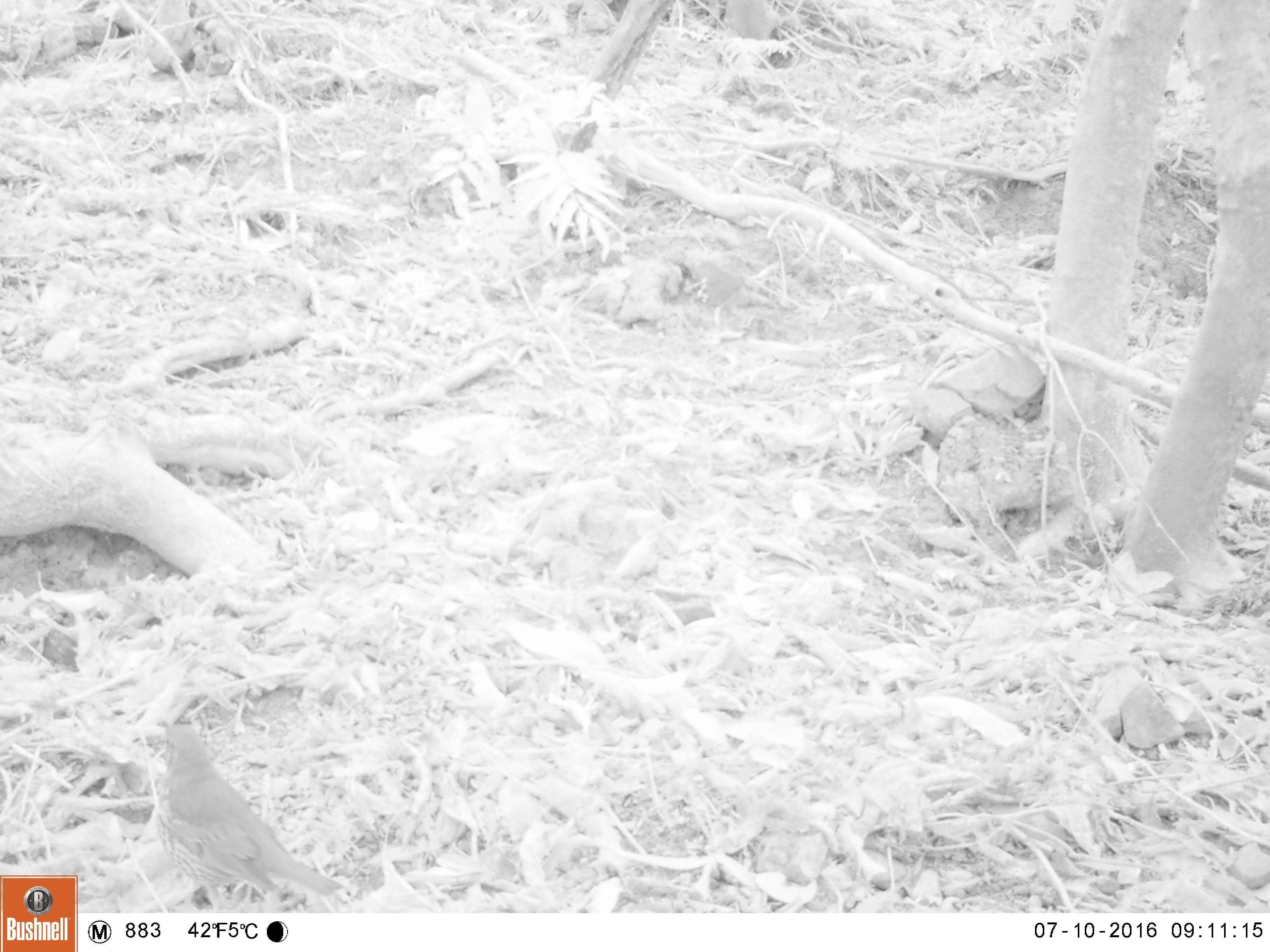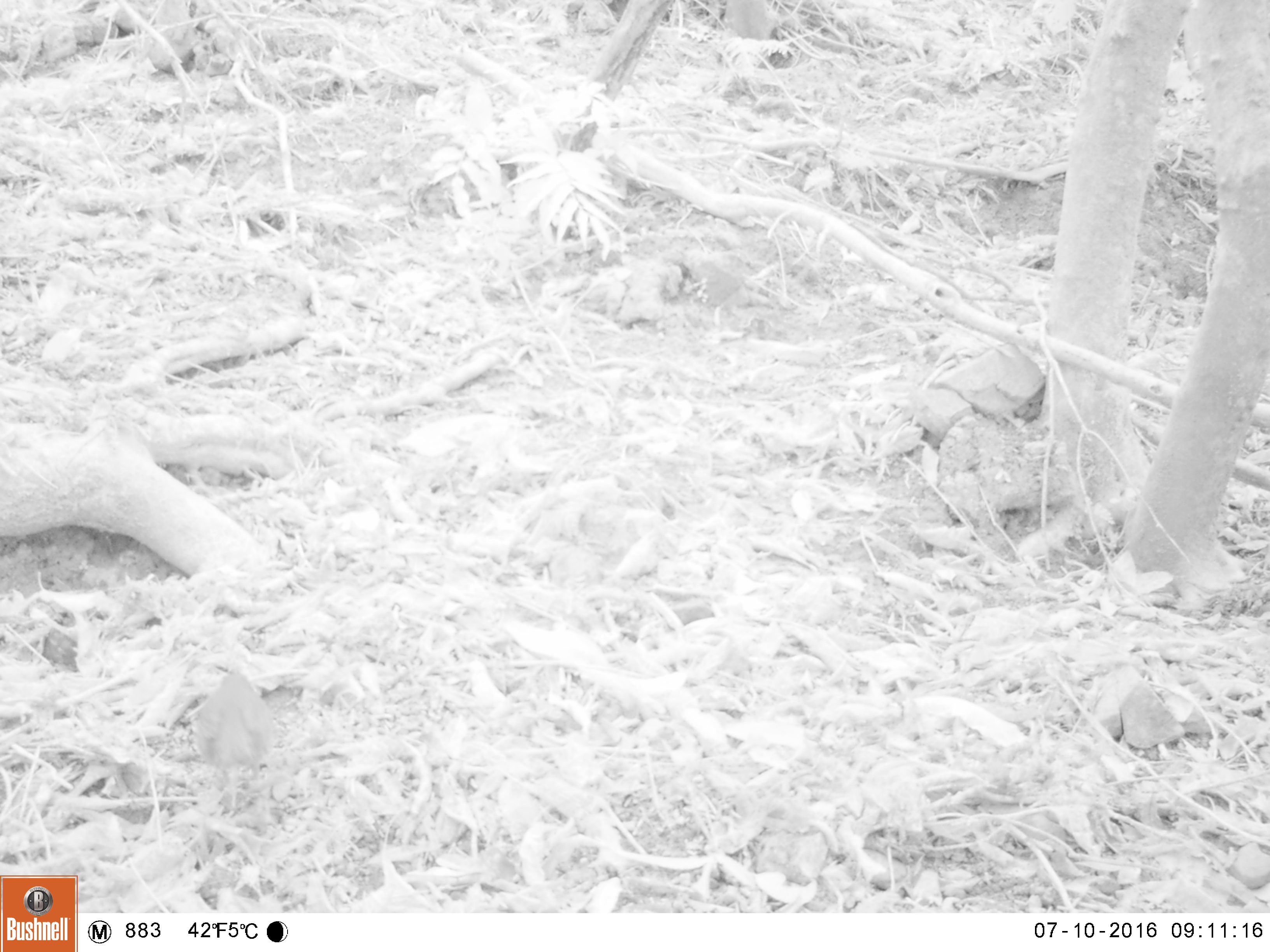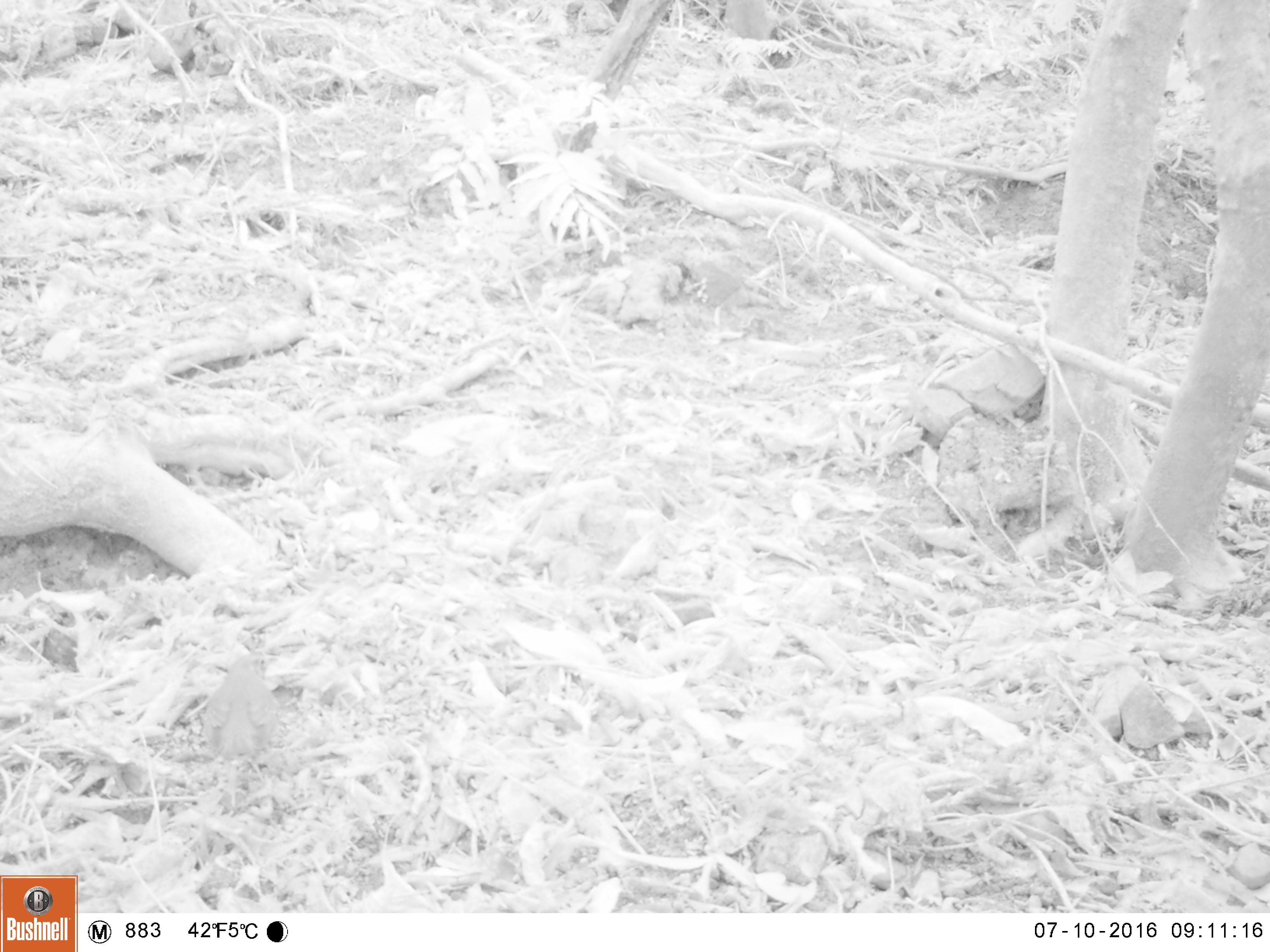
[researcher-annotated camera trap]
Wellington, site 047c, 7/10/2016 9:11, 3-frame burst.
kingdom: Animalia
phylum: Chordata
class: Aves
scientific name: Aves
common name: bird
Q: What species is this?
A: Bird (Aves).